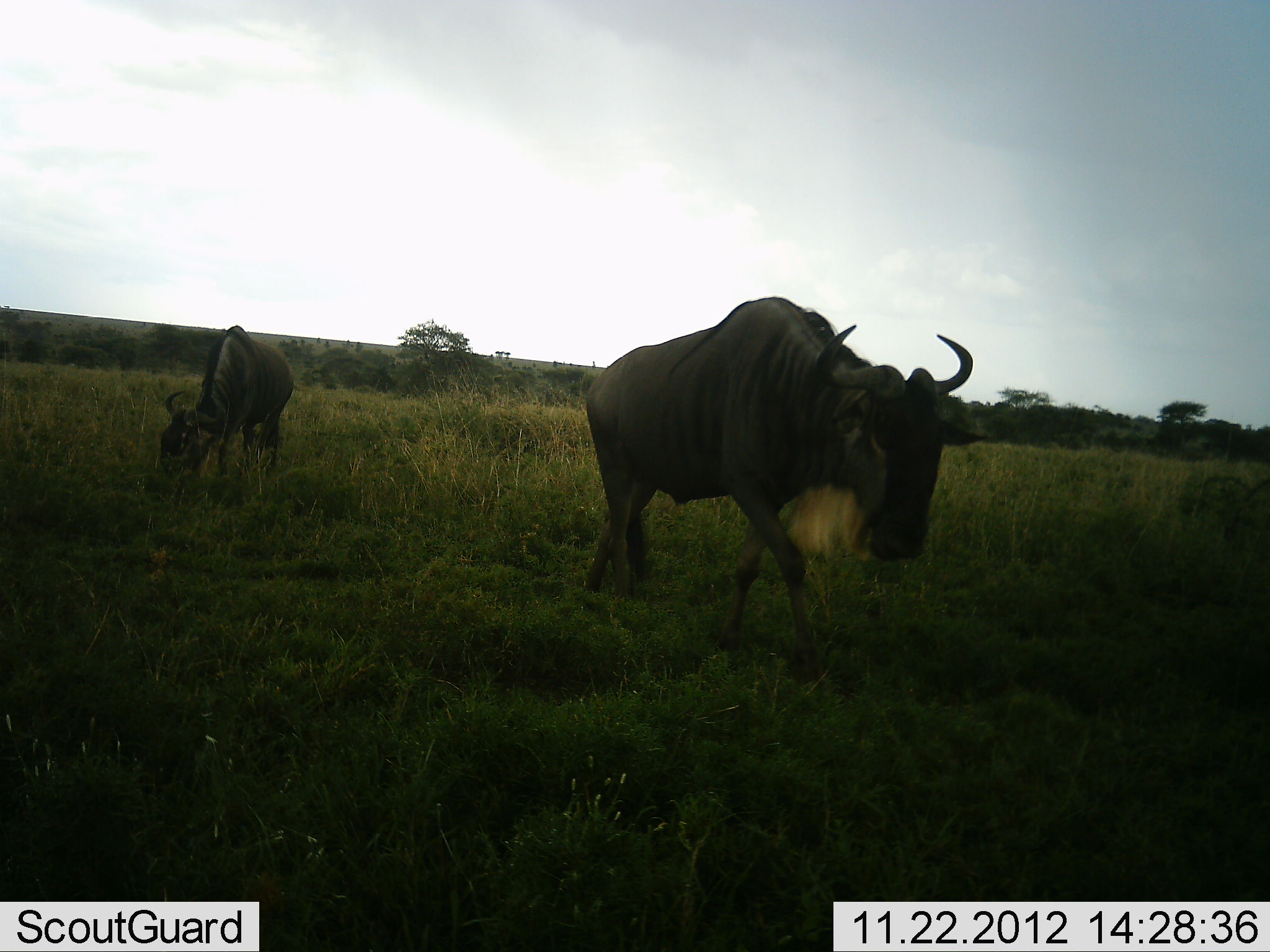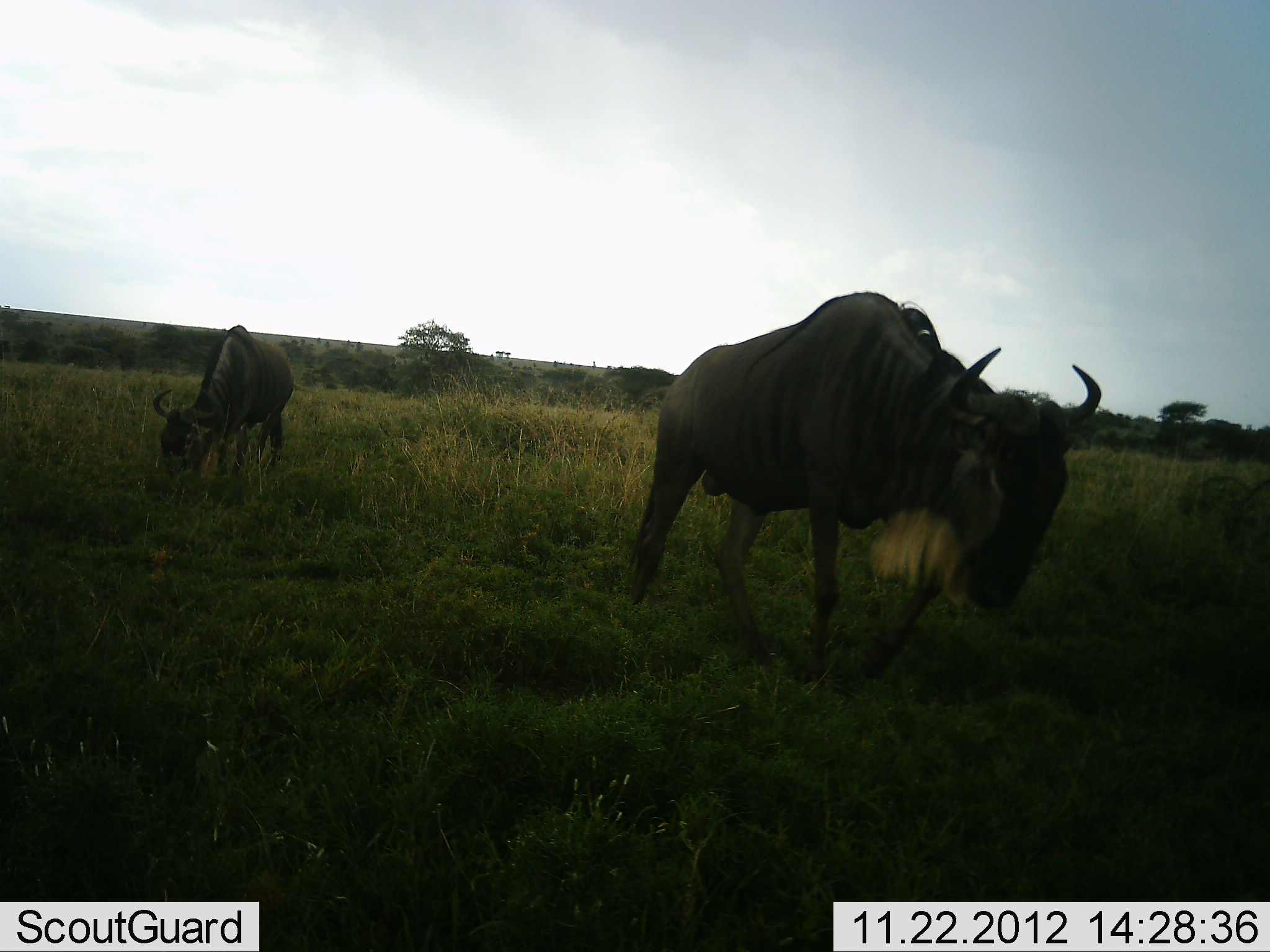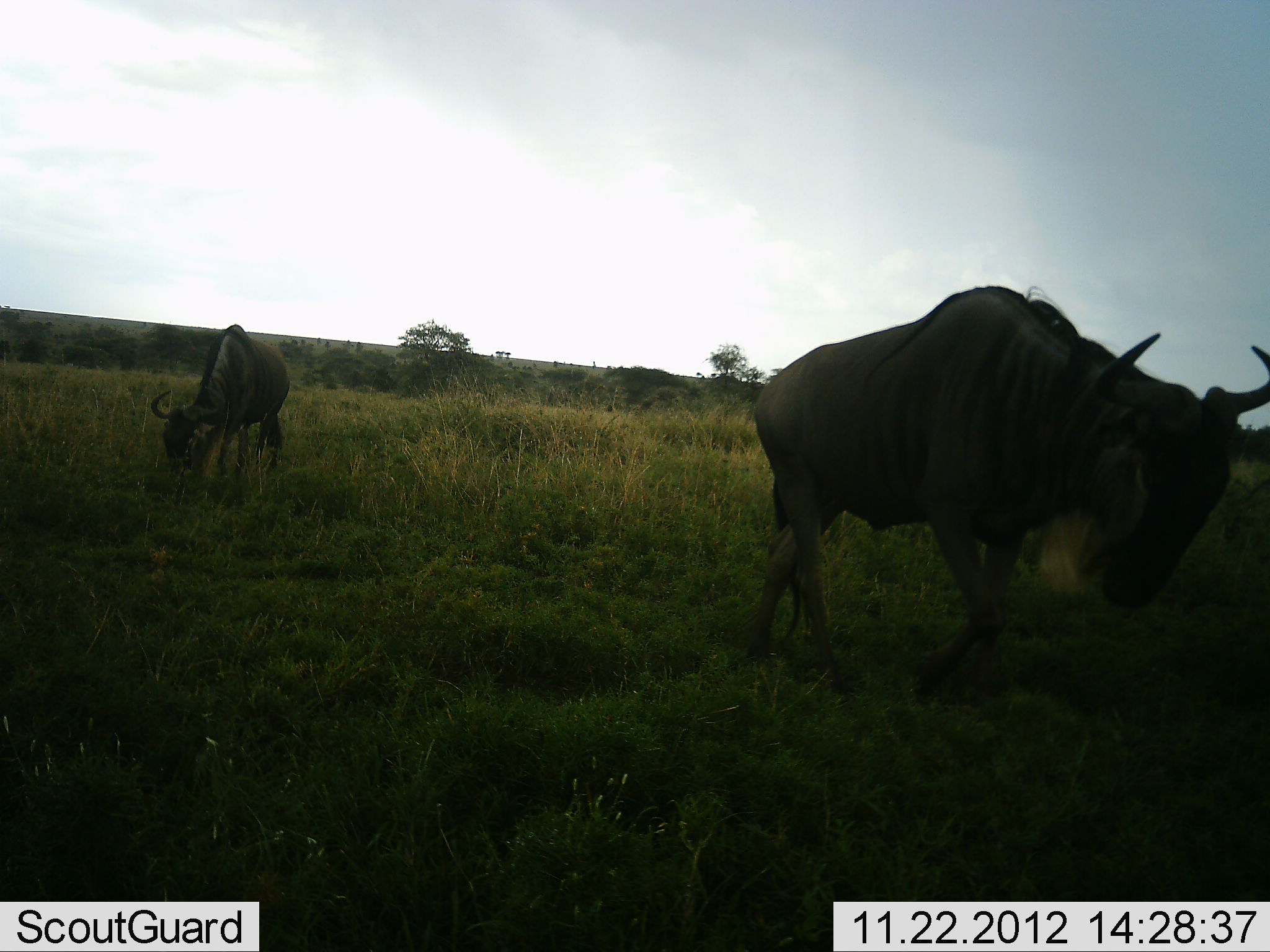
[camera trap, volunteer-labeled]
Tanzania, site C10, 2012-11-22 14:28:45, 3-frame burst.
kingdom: Animalia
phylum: Chordata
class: Mammalia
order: Artiodactyla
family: Bovidae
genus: Connochaetes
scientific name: Connochaetes taurinus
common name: blue wildebeest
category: wildebeest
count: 2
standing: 10%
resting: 0%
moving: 90%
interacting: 0%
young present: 0%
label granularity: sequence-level